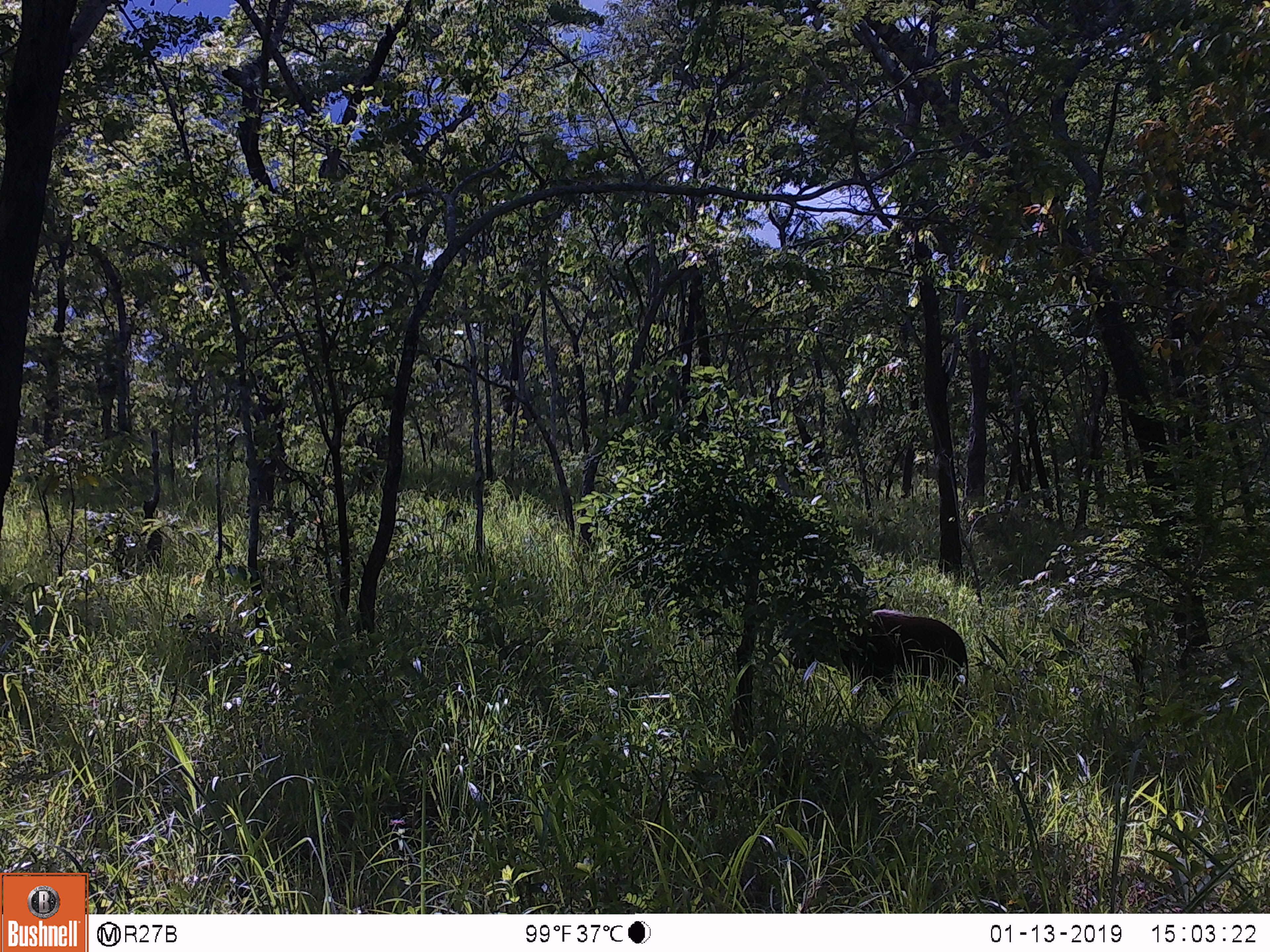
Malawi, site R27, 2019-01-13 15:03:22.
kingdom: Animalia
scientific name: Animalia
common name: other animal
Other animal (Animalia), count 1.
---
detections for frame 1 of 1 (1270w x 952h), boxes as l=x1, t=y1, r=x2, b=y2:
other animal: l=777, t=603, r=983, b=718